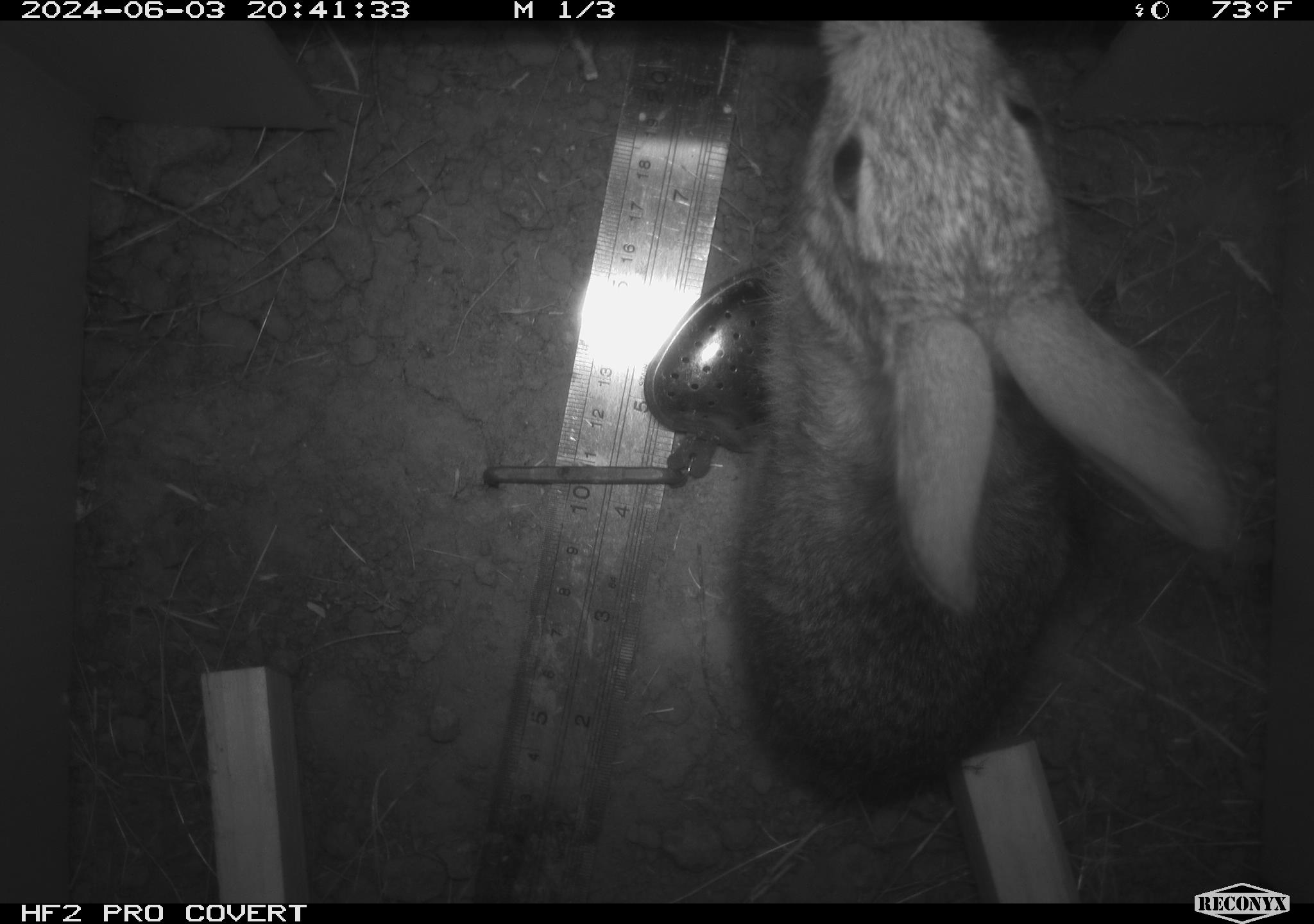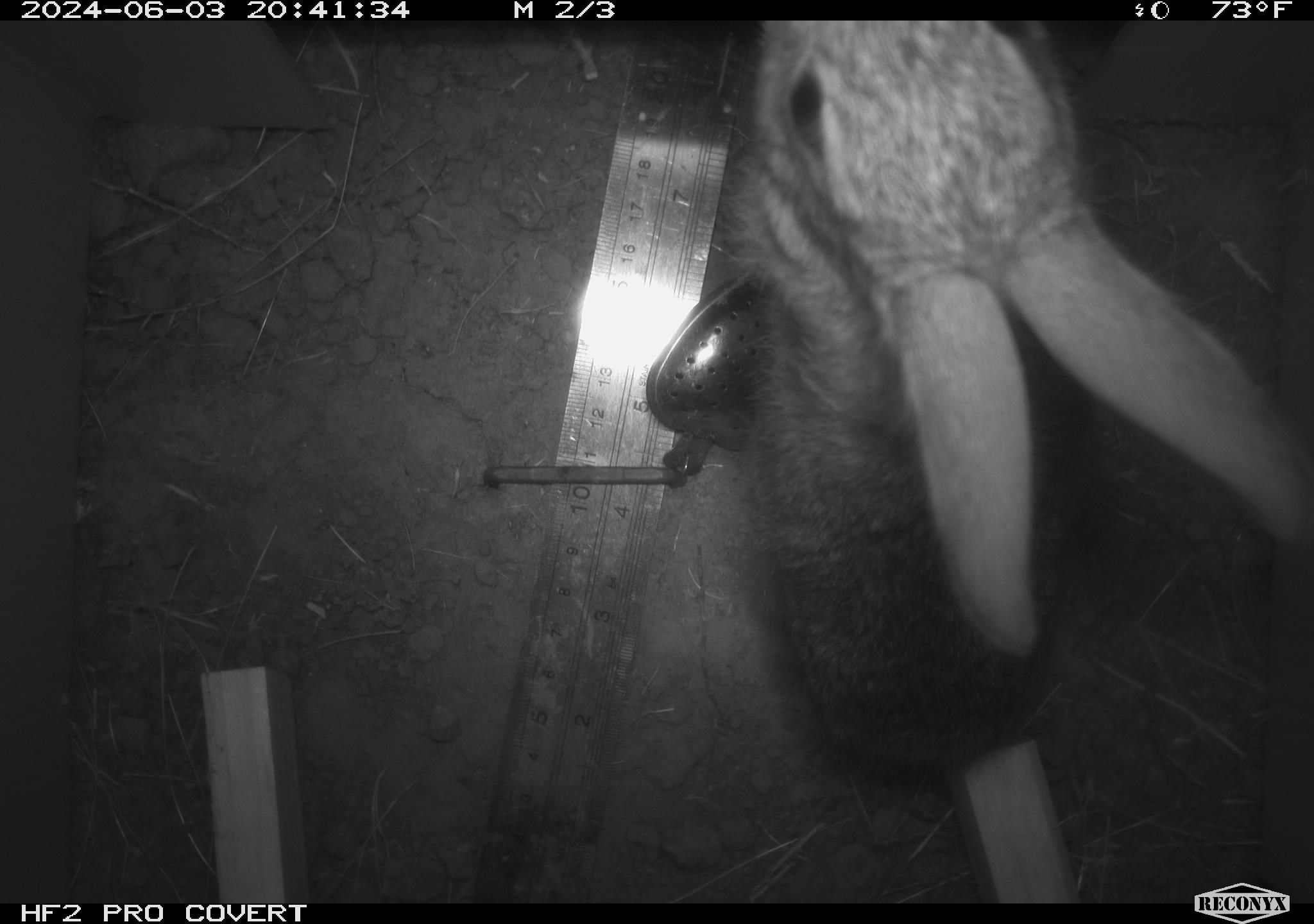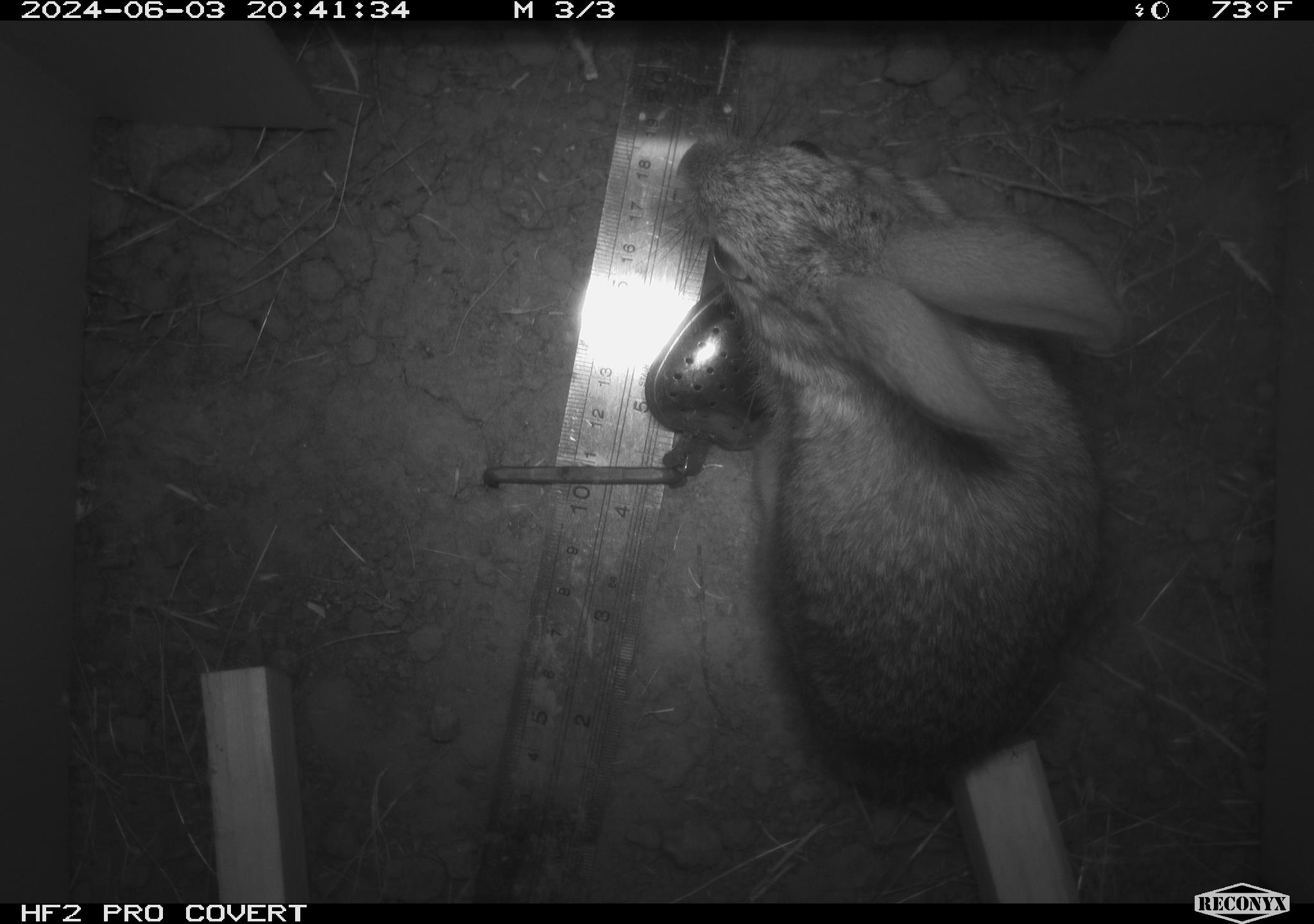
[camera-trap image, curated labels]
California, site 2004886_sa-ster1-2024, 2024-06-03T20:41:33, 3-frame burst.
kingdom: Animalia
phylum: Chordata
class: Mammalia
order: Lagomorpha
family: Leporidae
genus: Sylvilagus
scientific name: Sylvilagus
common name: cottontail rabbits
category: sylvilagus species